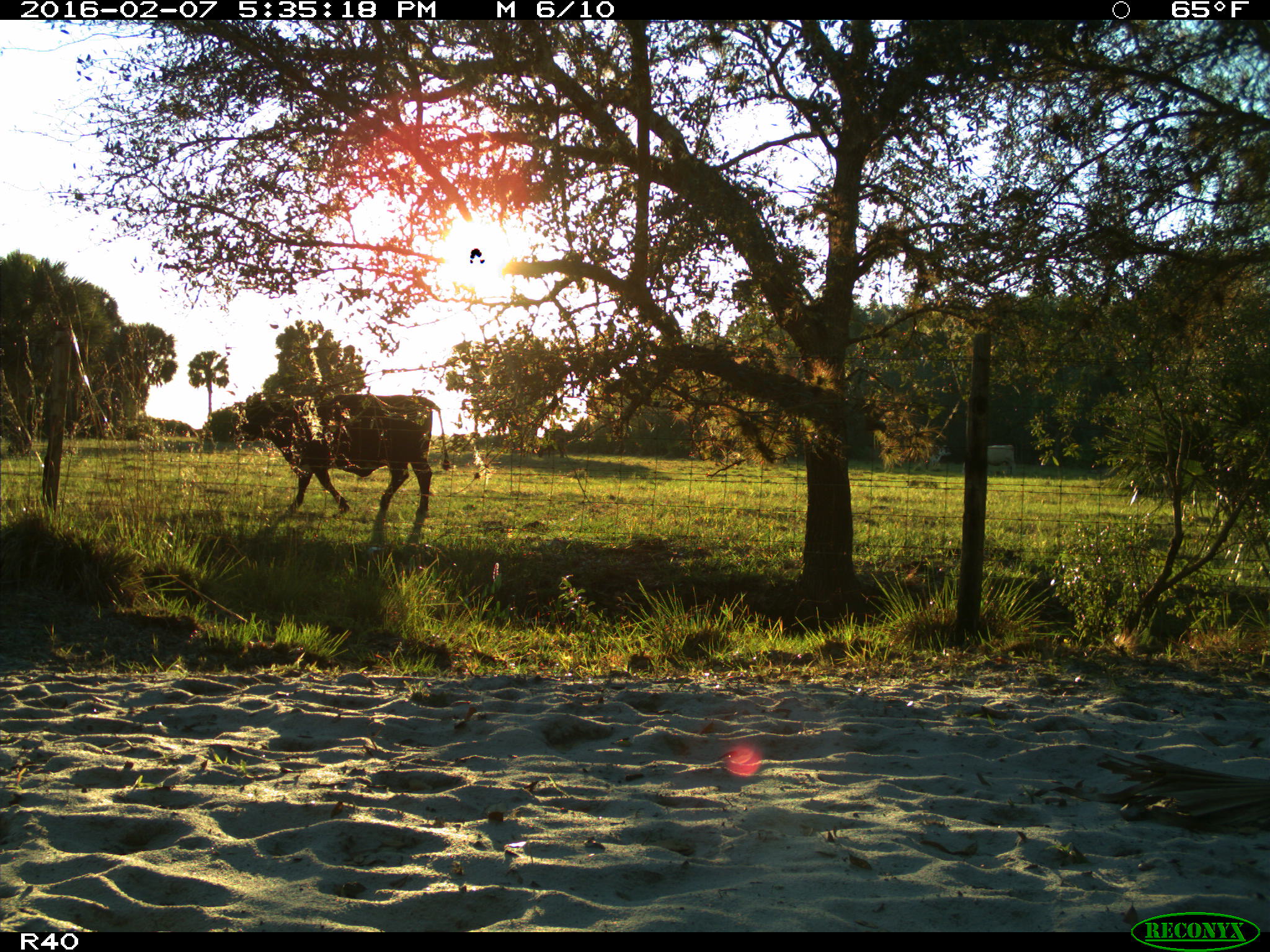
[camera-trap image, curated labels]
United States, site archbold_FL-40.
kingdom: Animalia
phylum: Chordata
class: Mammalia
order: Artiodactyla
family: Bovidae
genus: Bos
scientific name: Bos taurus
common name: domestic cow